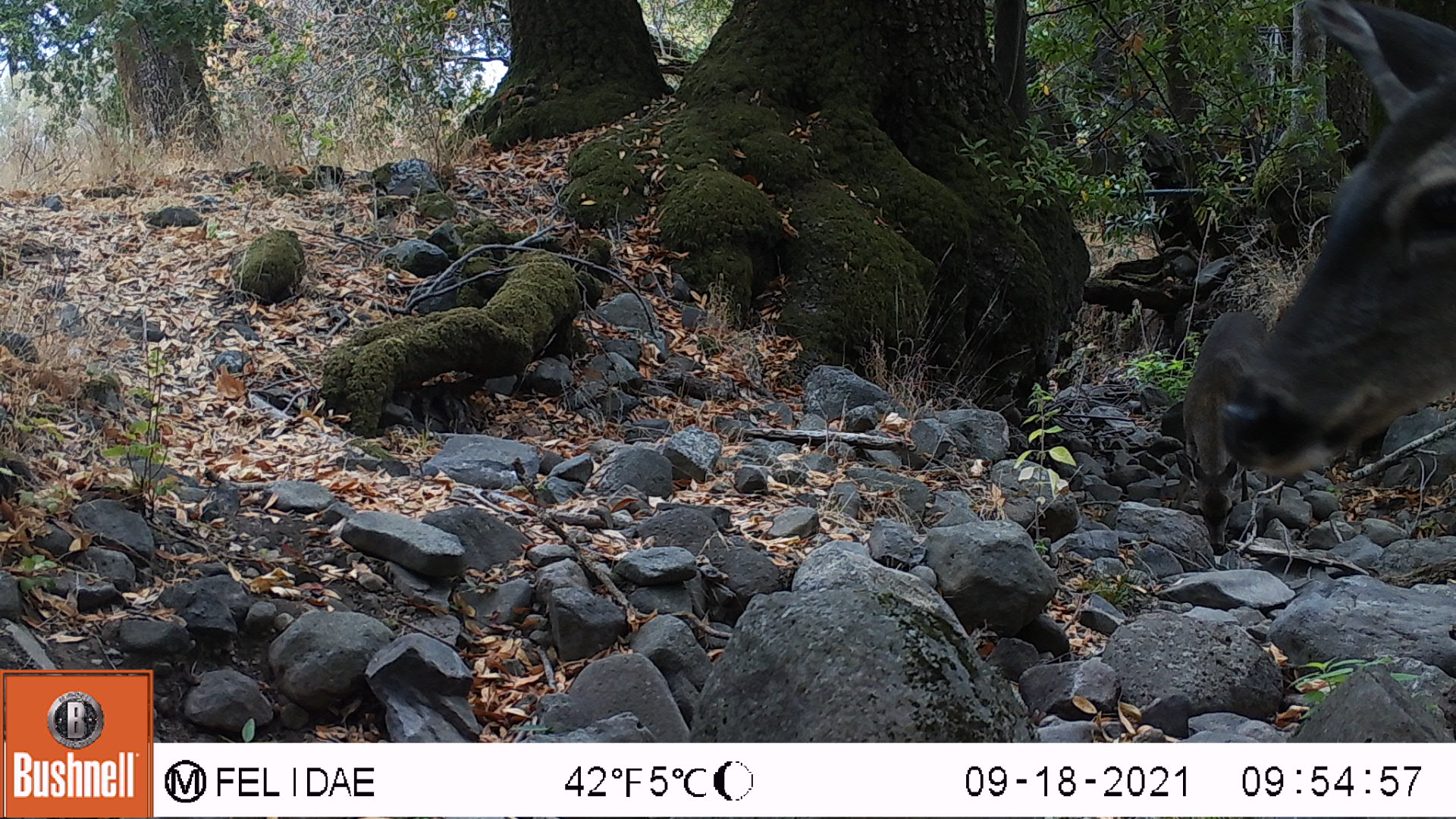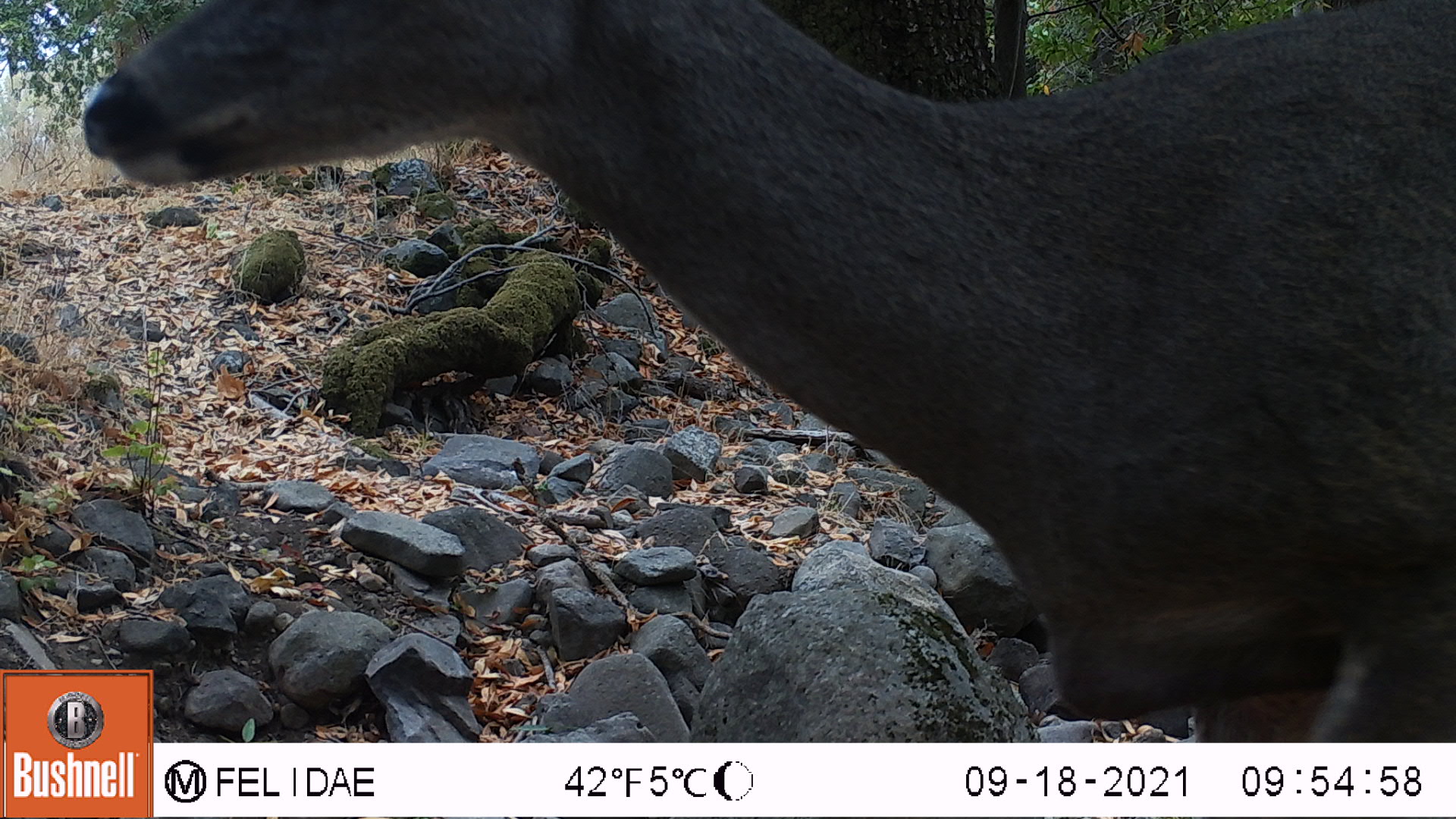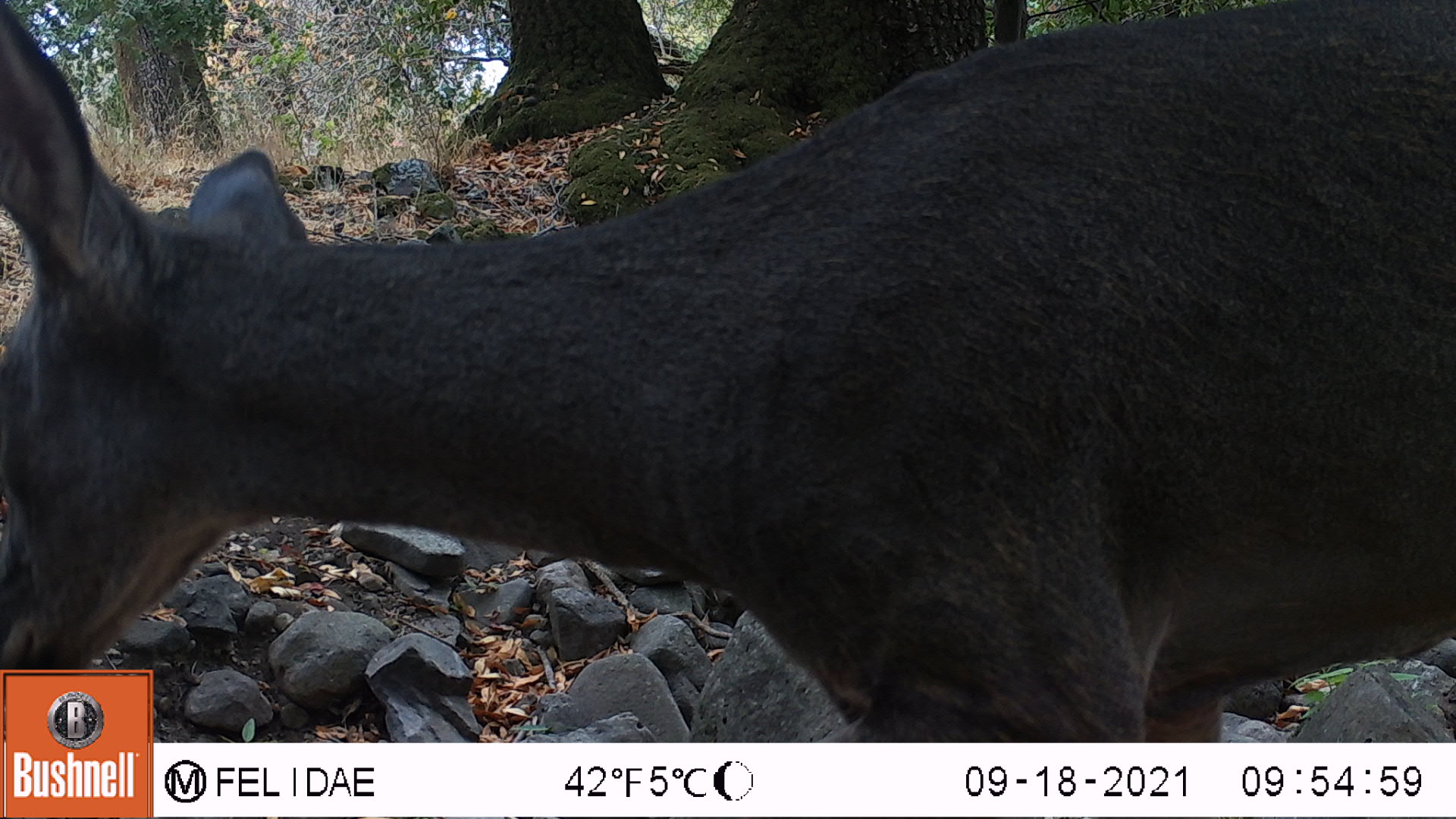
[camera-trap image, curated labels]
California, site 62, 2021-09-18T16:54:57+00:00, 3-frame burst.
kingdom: Animalia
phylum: Chordata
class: Mammalia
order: Artiodactyla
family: Cervidae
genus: Odocoileus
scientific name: Odocoileus hemionus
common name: mule deer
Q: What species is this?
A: Mule deer (Odocoileus hemionus).